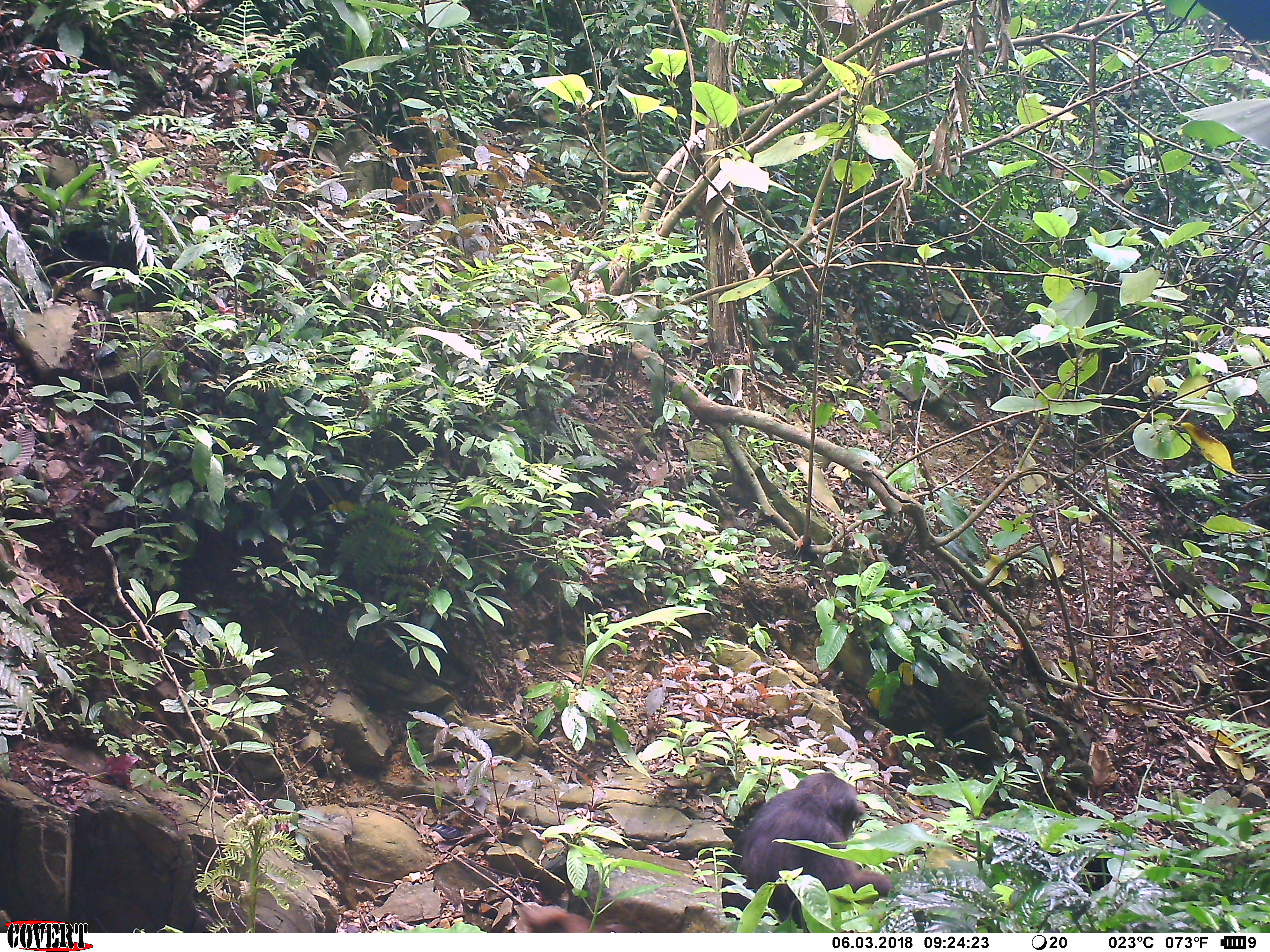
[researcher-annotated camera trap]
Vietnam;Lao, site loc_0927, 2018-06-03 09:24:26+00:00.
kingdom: Animalia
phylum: Chordata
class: Mammalia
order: Primates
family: Cercopithecidae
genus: Macaca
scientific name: Macaca arctoides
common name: stump-tailed macaque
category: stump tailed macaque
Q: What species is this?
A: Stump tailed macaque (stump-tailed macaque) (Macaca arctoides).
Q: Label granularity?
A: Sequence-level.